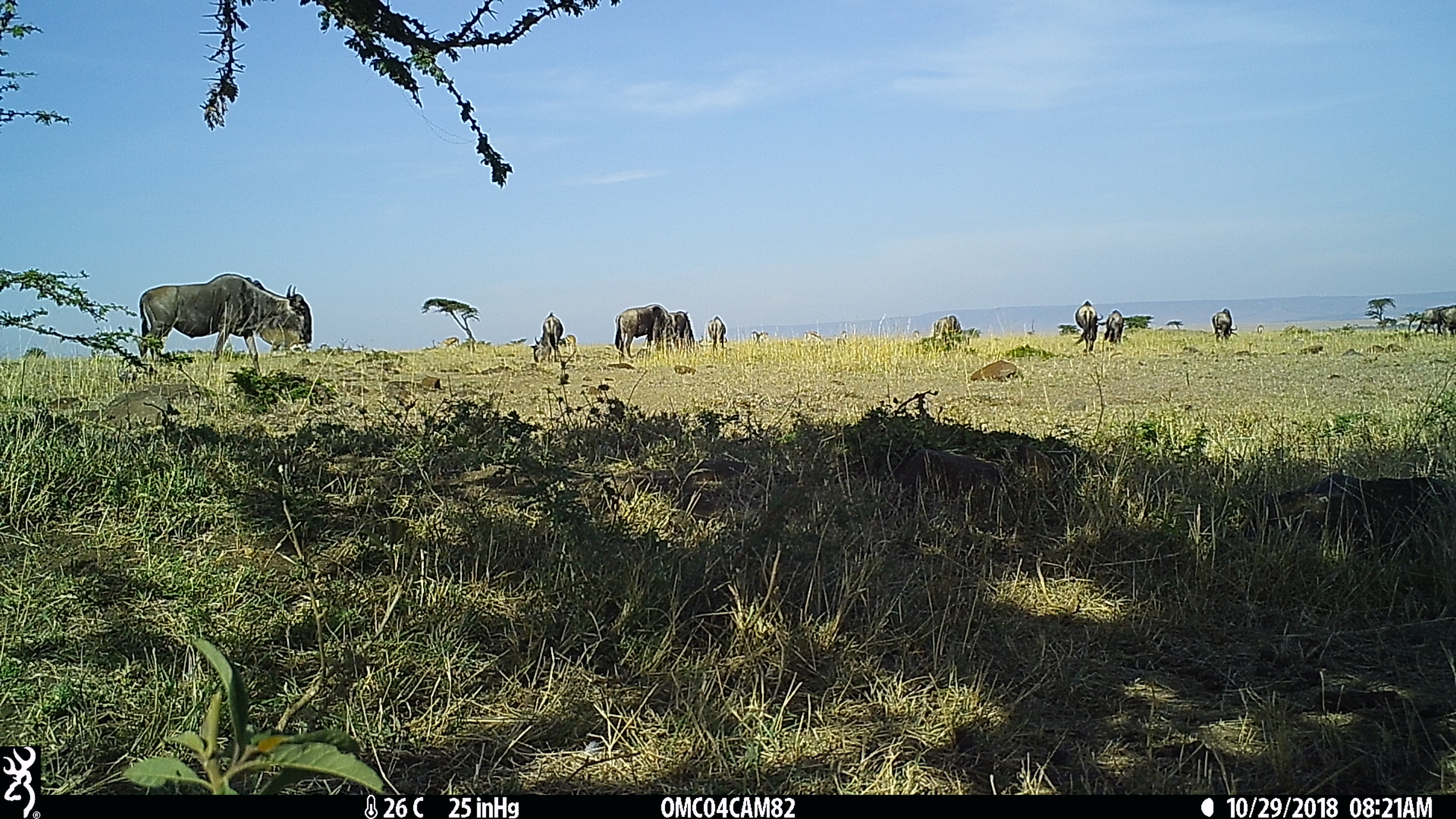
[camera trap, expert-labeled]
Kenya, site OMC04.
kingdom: Animalia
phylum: Chordata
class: Mammalia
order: Artiodactyla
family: Bovidae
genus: Bos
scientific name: Bos taurus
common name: cattle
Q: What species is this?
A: Cattle (Bos taurus).